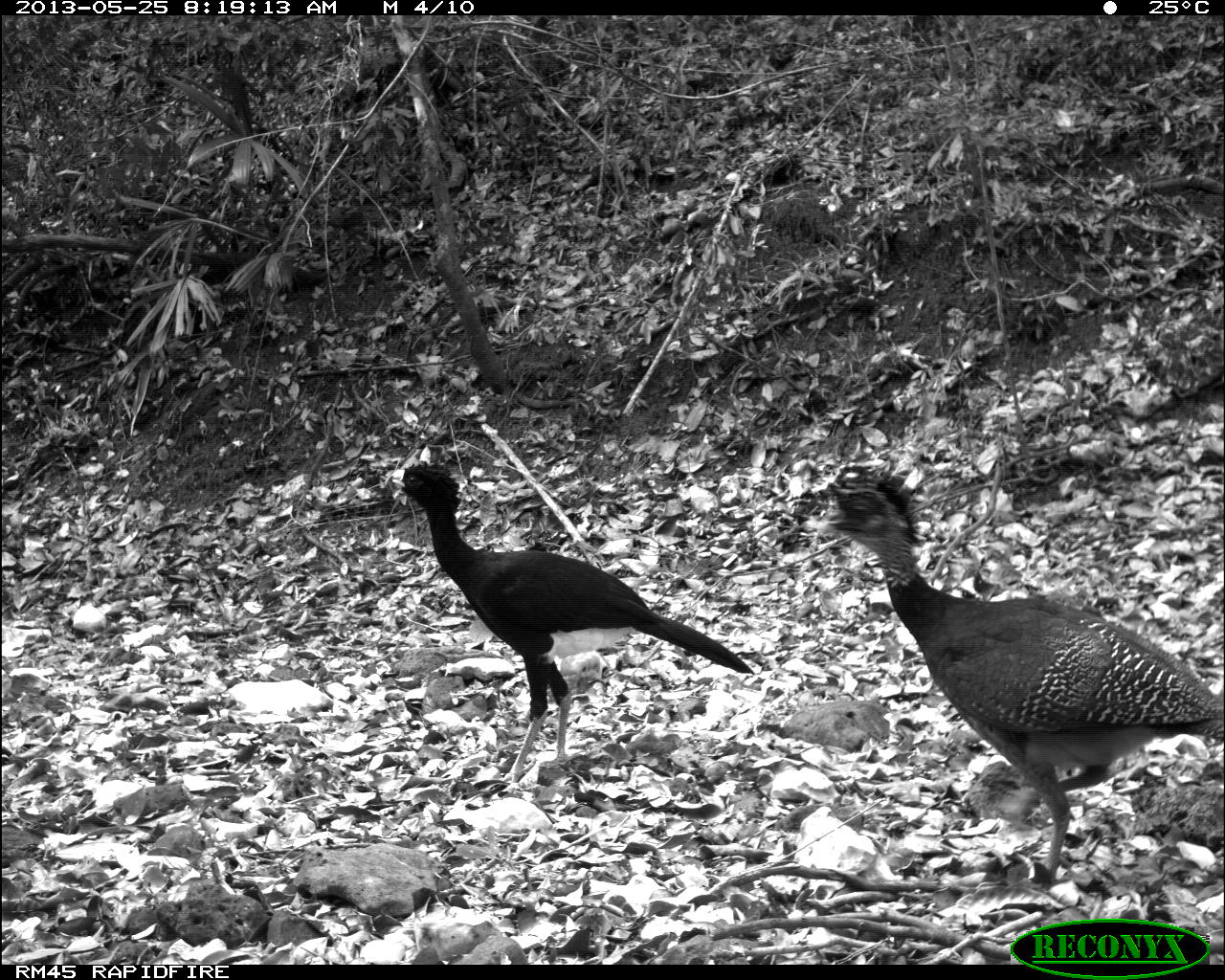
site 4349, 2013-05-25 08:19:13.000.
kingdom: Animalia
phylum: Chordata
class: Aves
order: Galliformes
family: Cracidae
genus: Crax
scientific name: Crax rubra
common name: great curassow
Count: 2.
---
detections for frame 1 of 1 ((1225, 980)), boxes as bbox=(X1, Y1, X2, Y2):
crax rubra: bbox=(807, 463, 1224, 886); bbox=(381, 459, 755, 785)